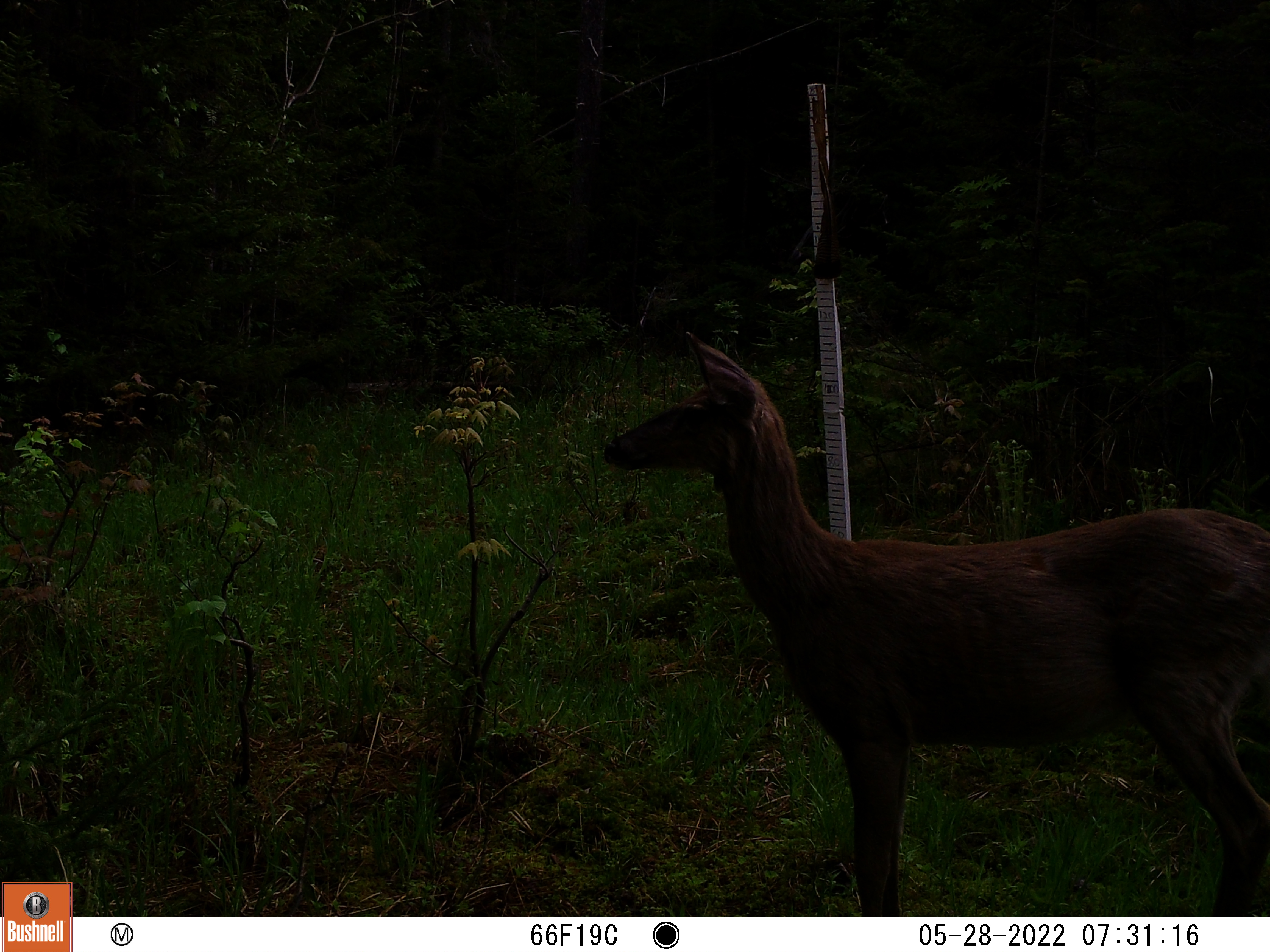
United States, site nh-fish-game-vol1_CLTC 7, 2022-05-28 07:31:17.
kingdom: Animalia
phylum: Chordata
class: Mammalia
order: Artiodactyla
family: Cervidae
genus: Odocoileus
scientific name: Odocoileus virginianus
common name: white-tailed deer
White-tailed deer (Odocoileus virginianus).